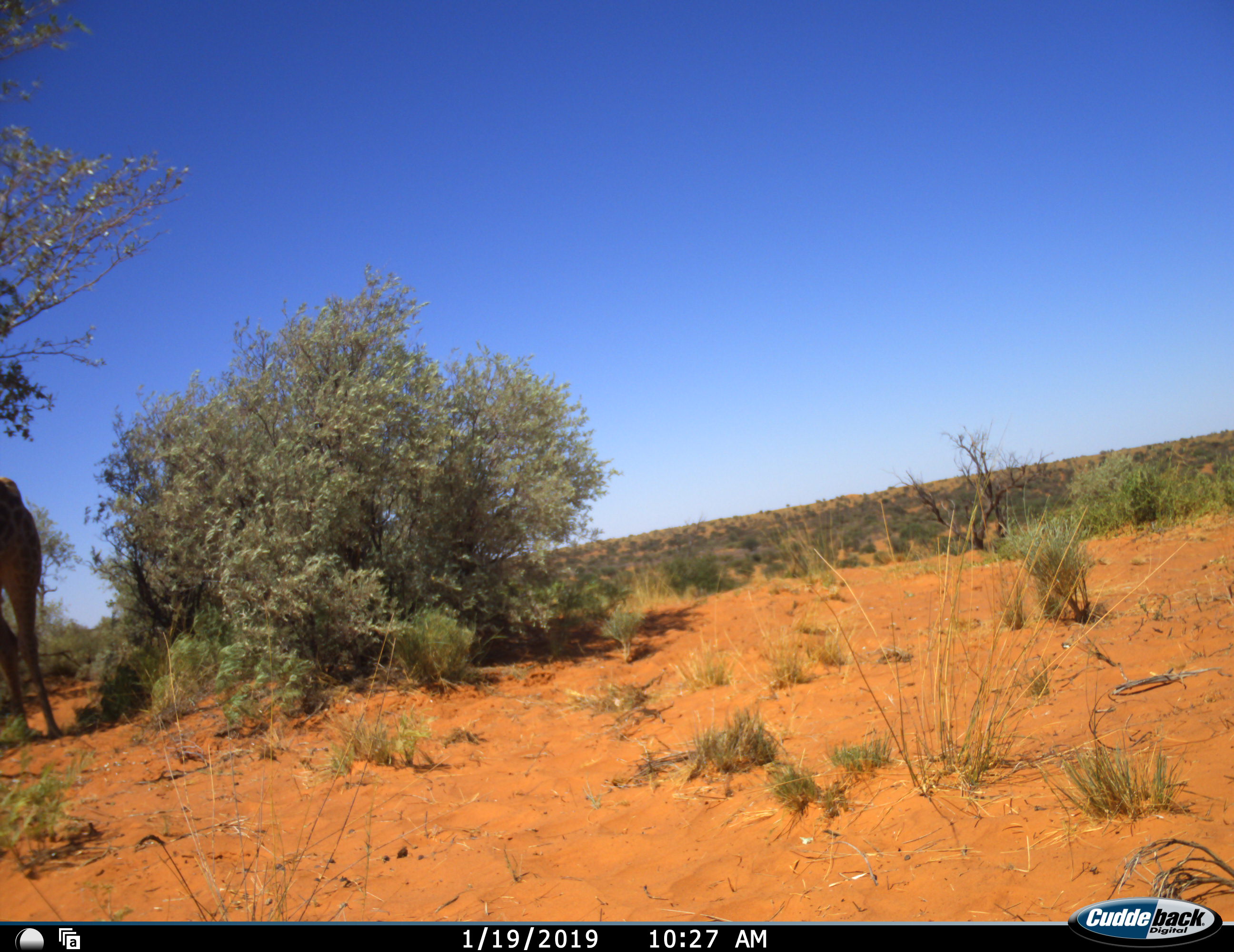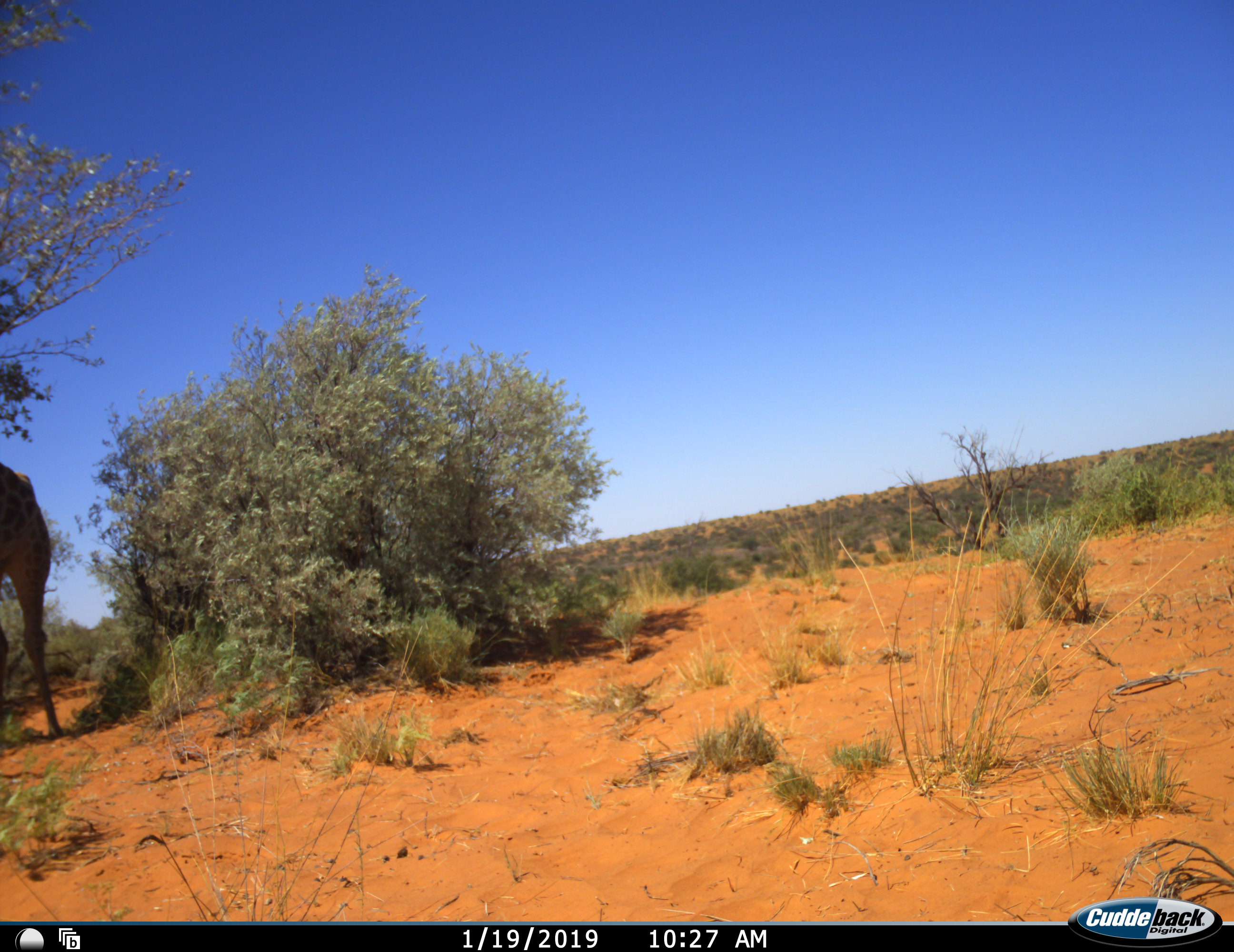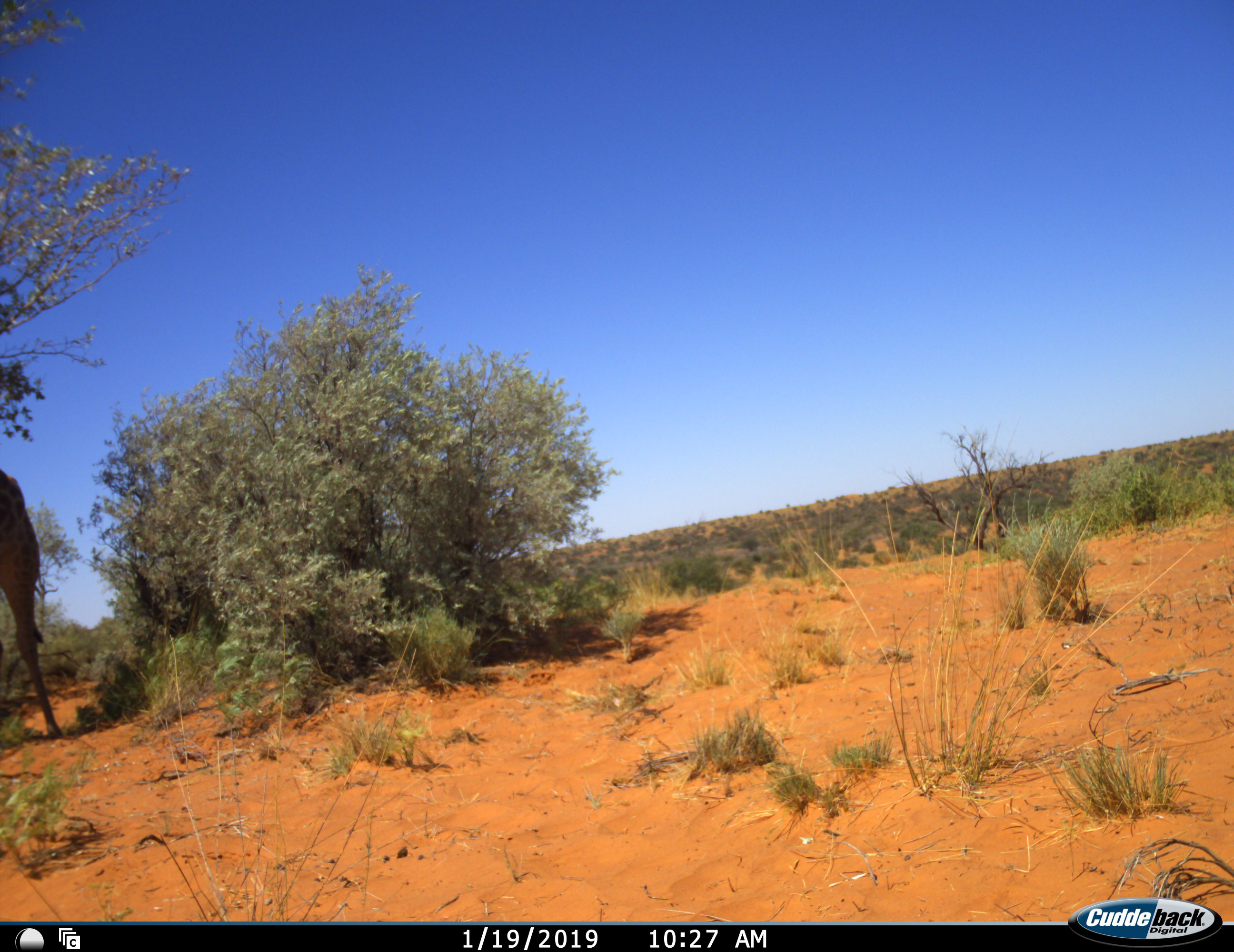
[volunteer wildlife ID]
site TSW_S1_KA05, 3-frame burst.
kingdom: Animalia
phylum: Chordata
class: Mammalia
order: Artiodactyla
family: Giraffidae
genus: Giraffa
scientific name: Giraffa camelopardalis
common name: giraffe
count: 1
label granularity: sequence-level